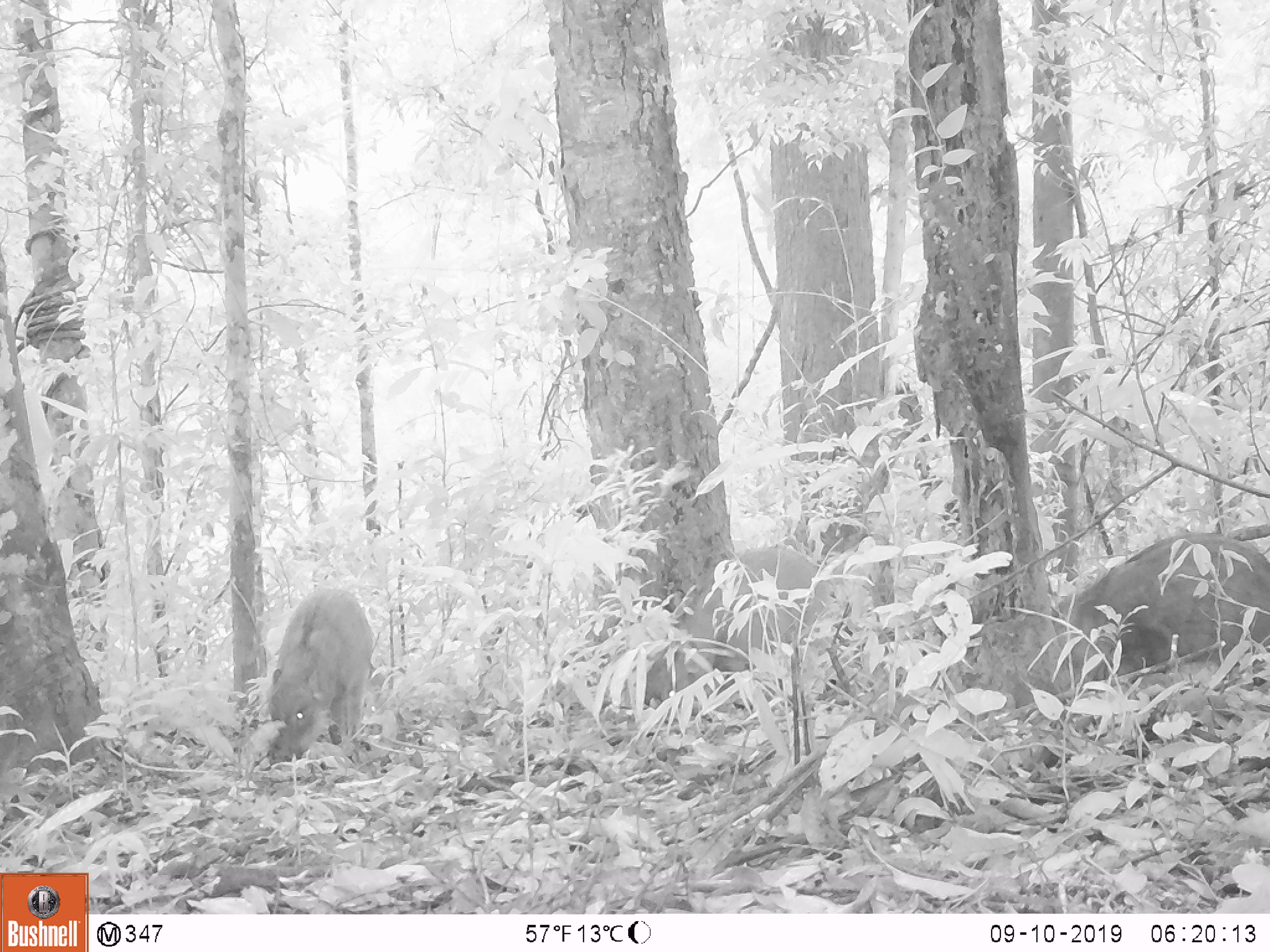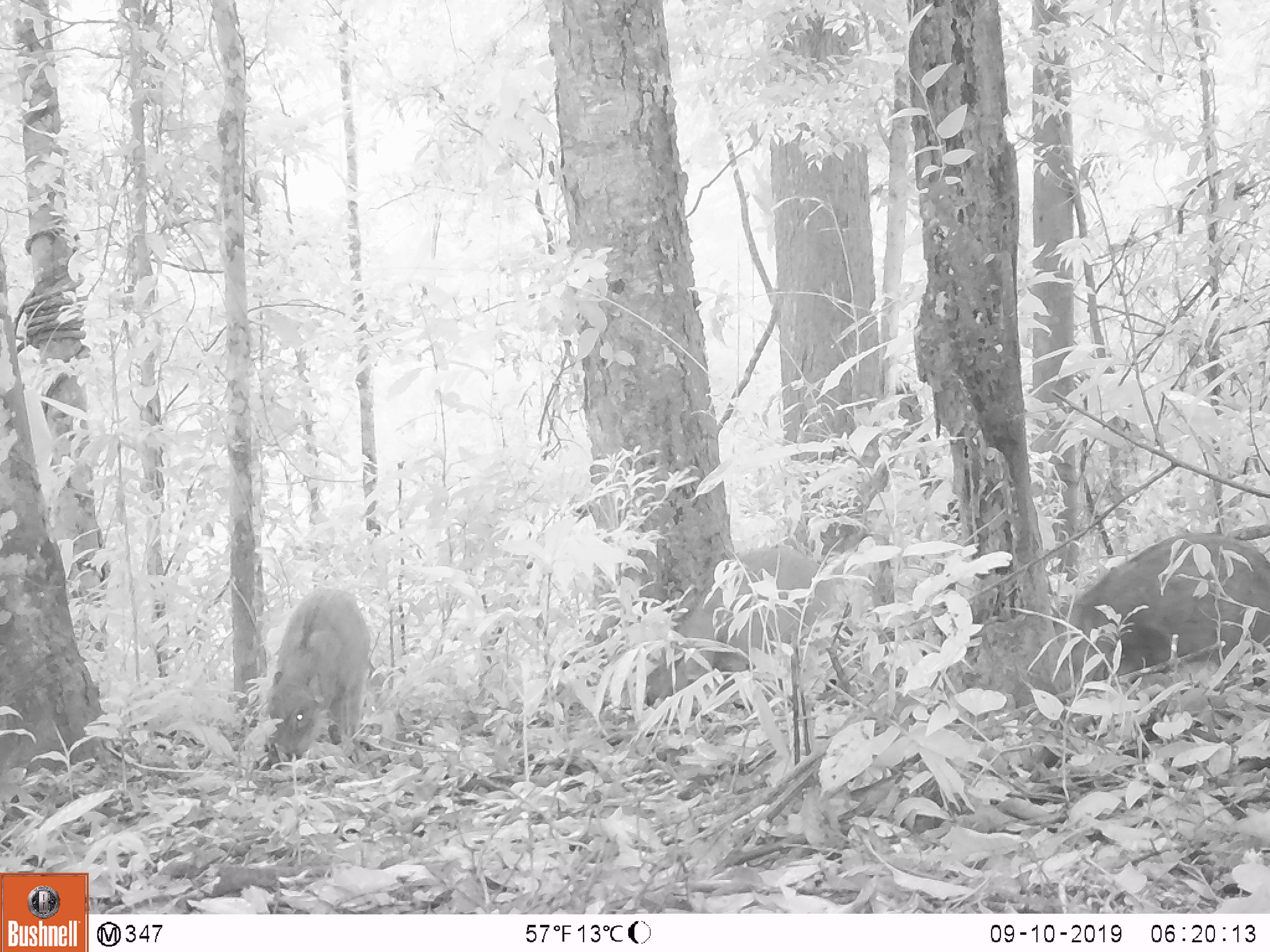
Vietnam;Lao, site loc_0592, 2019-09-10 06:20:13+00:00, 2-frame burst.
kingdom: Animalia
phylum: Chordata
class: Mammalia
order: Artiodactyla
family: Suidae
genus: Sus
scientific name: Sus scrofa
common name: eurasian wild pig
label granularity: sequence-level